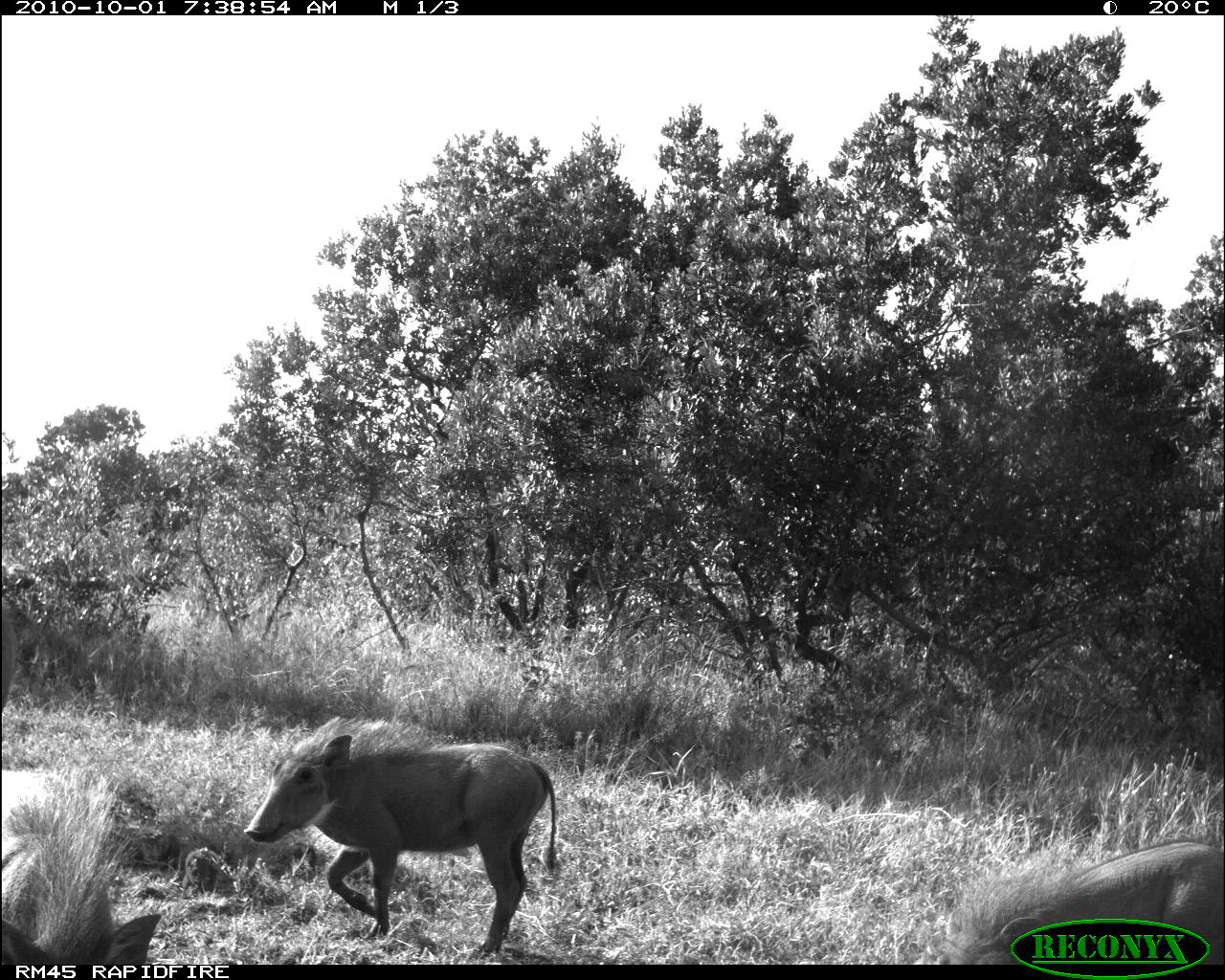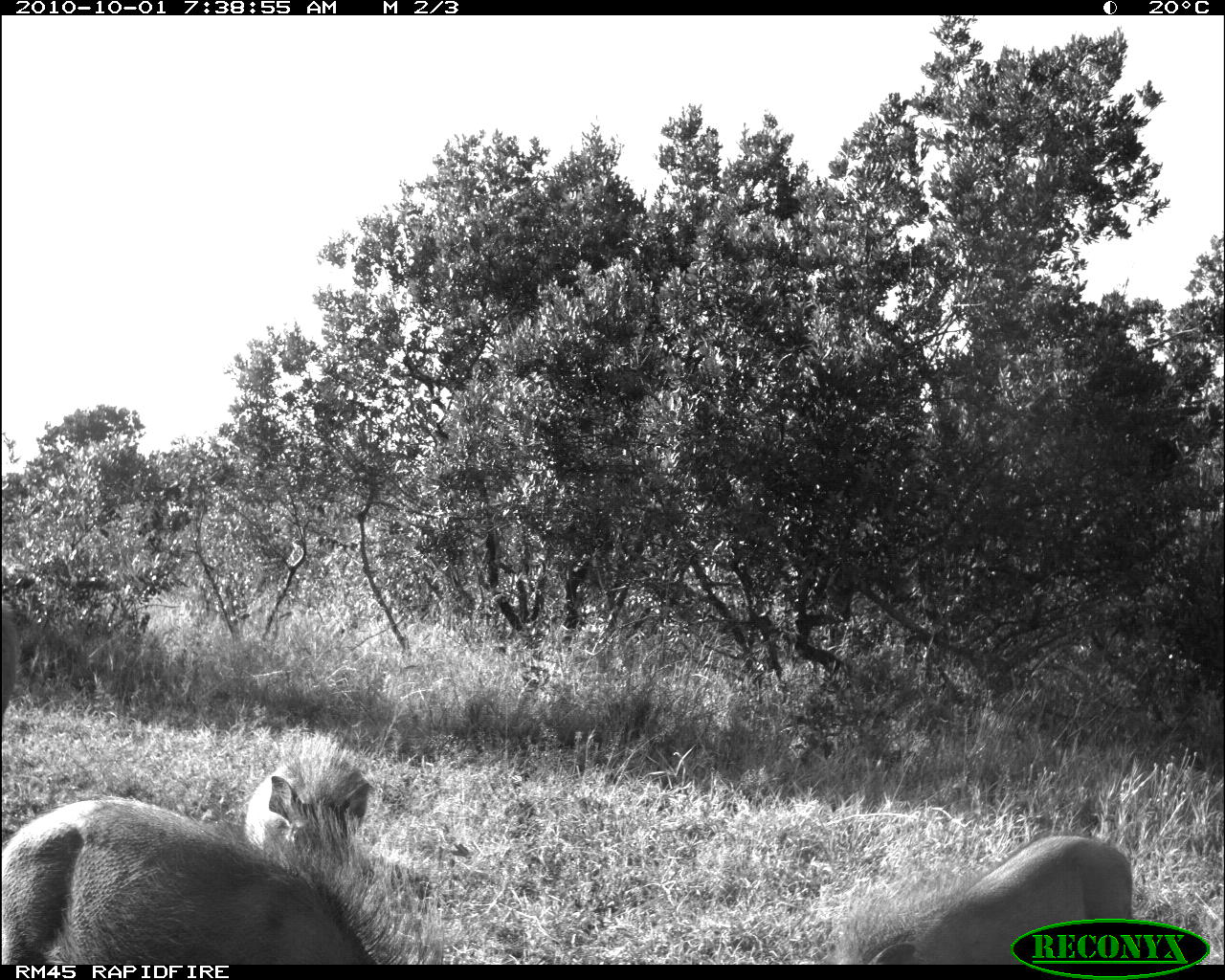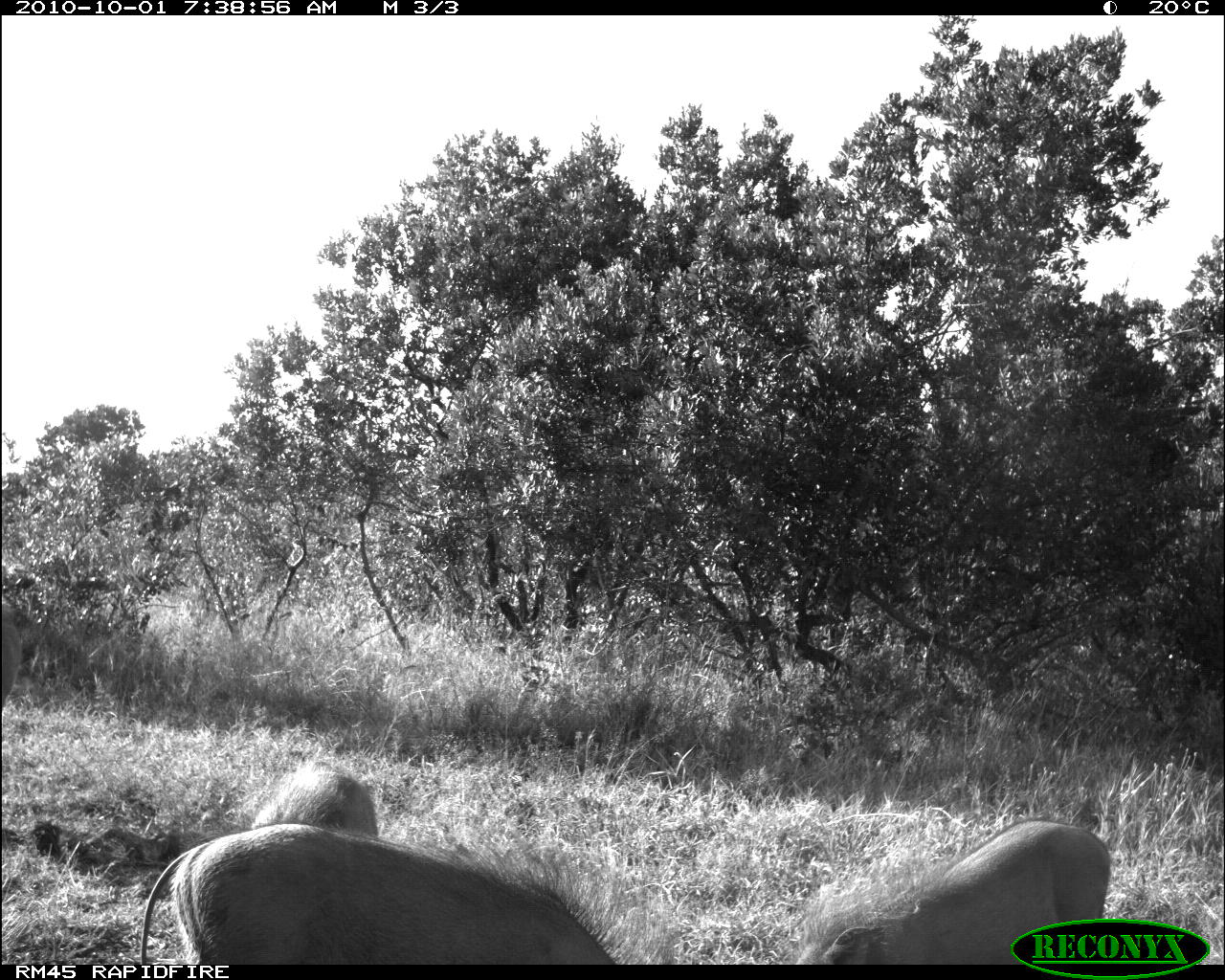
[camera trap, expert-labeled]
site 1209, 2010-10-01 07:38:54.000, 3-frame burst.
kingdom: Animalia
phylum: Chordata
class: Mammalia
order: Artiodactyla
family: Suidae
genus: Phacochoerus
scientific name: Phacochoerus africanus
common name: common warthog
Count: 4.